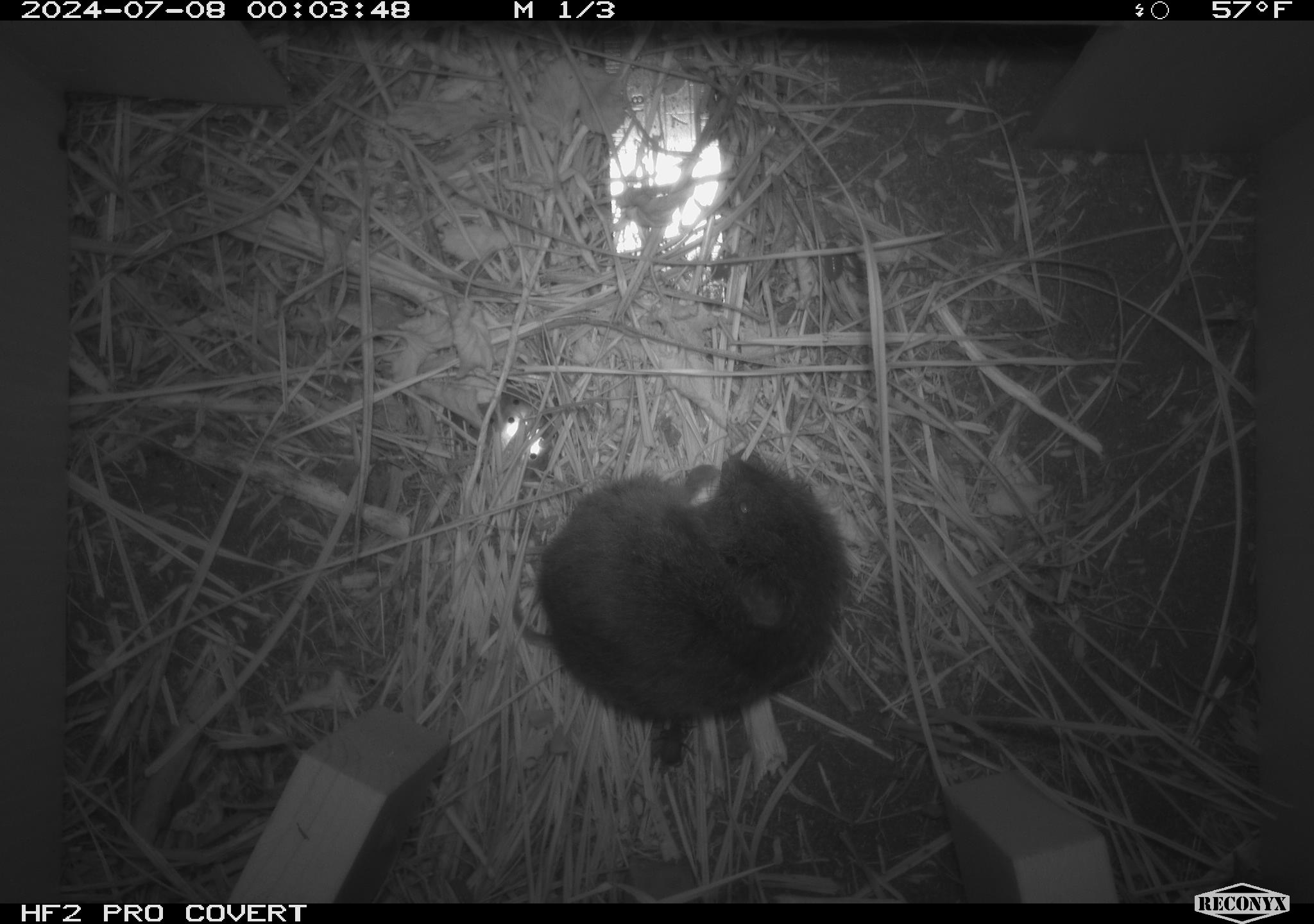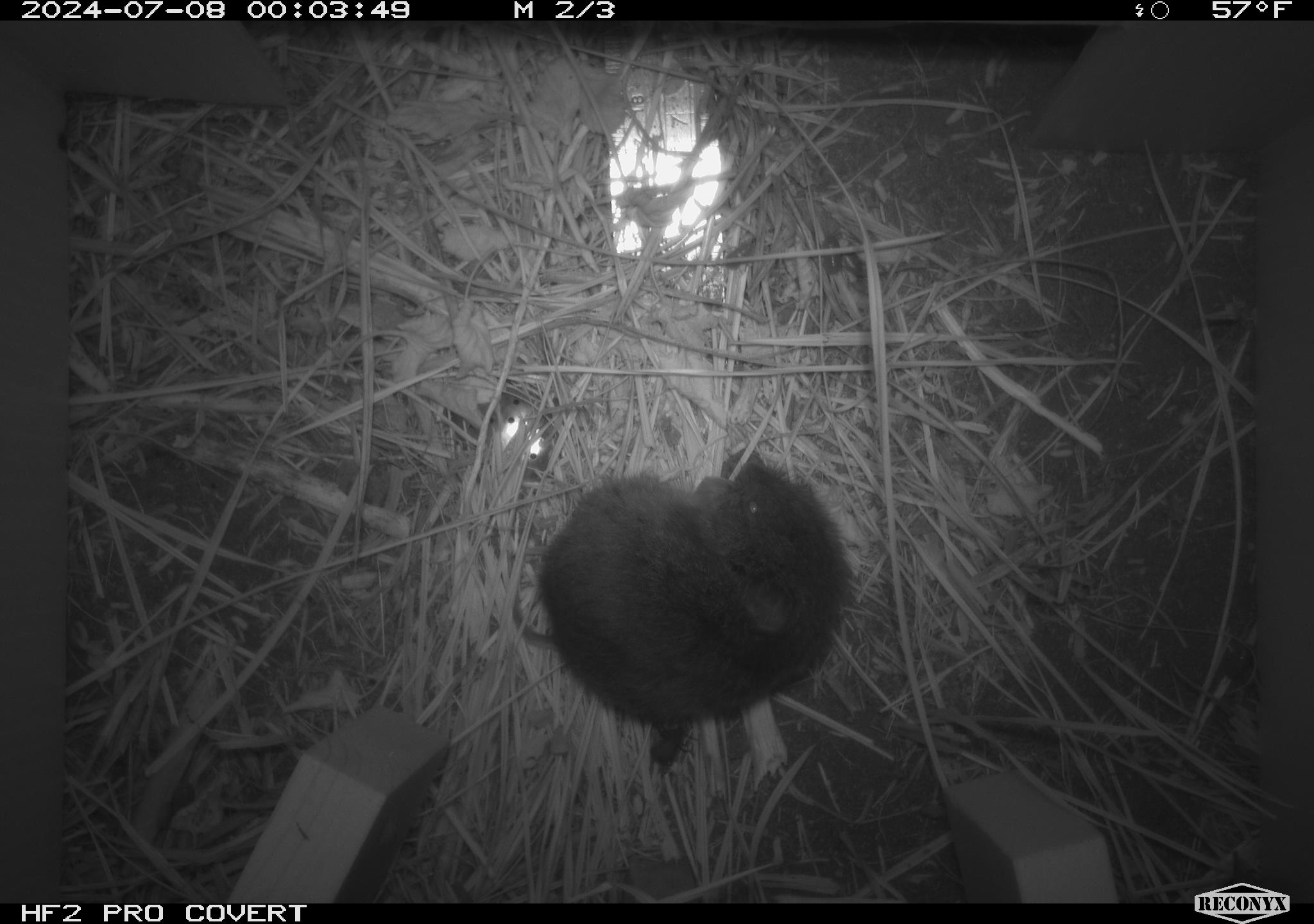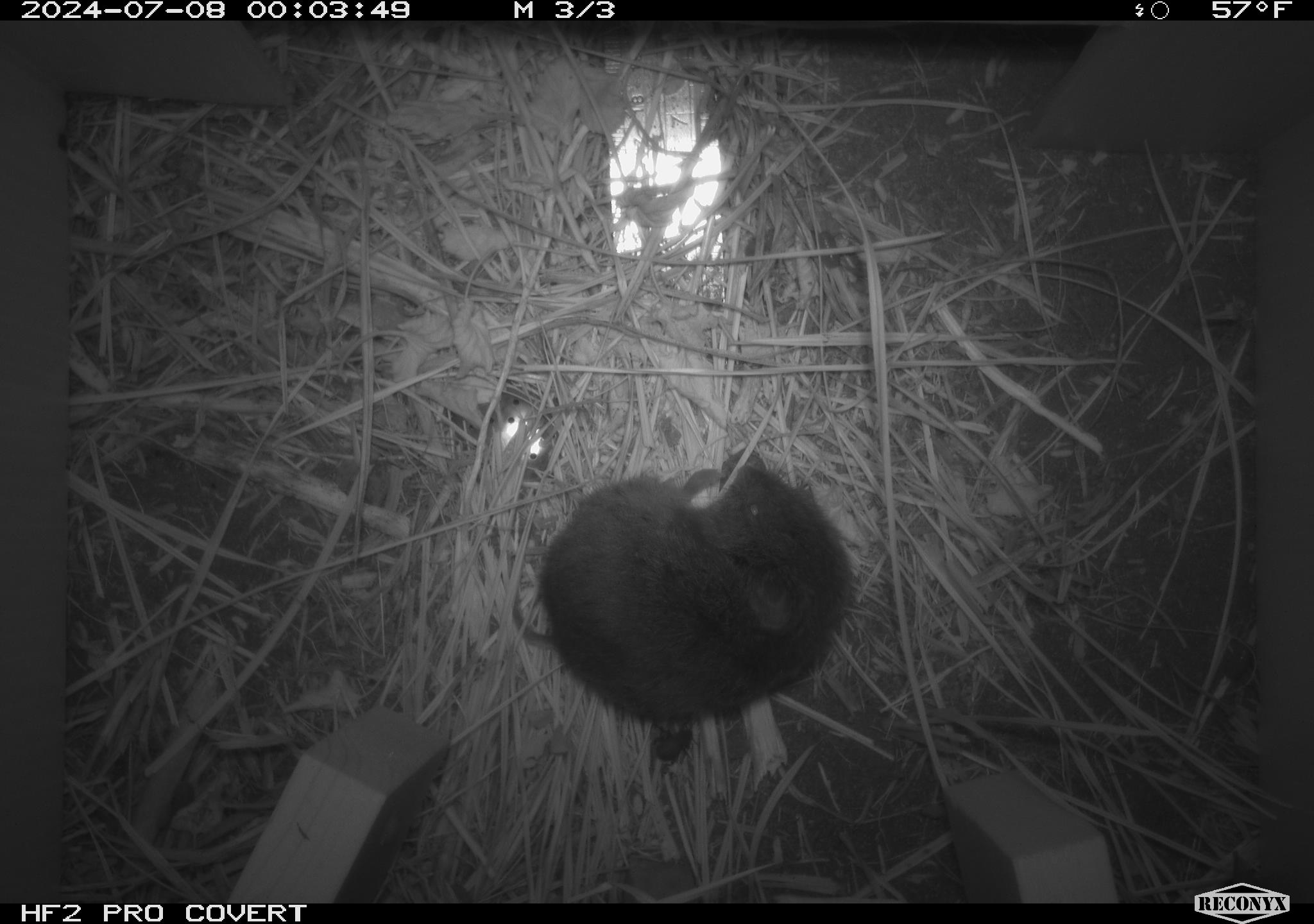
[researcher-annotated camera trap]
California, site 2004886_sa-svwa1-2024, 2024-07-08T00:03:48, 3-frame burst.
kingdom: Animalia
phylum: Chordata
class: Mammalia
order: Rodentia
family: Cricetidae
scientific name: Arvicolinae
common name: voles, lemmings, and muskrats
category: arvicolinae subfamily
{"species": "arvicolinae subfamily (voles, lemmings, and muskrats) (Arvicolinae)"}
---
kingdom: Animalia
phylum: Arthropoda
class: Malacostraca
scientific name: Malacostraca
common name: amphipods, crabs, isopods, krill, lobsters and shrimps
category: malacostracan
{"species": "malacostracan (amphipods, crabs, isopods, krill, lobsters and shrimps) (Malacostraca)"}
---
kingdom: Animalia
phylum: Arthropoda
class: Insecta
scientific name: Insecta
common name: insect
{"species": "insect (Insecta)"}